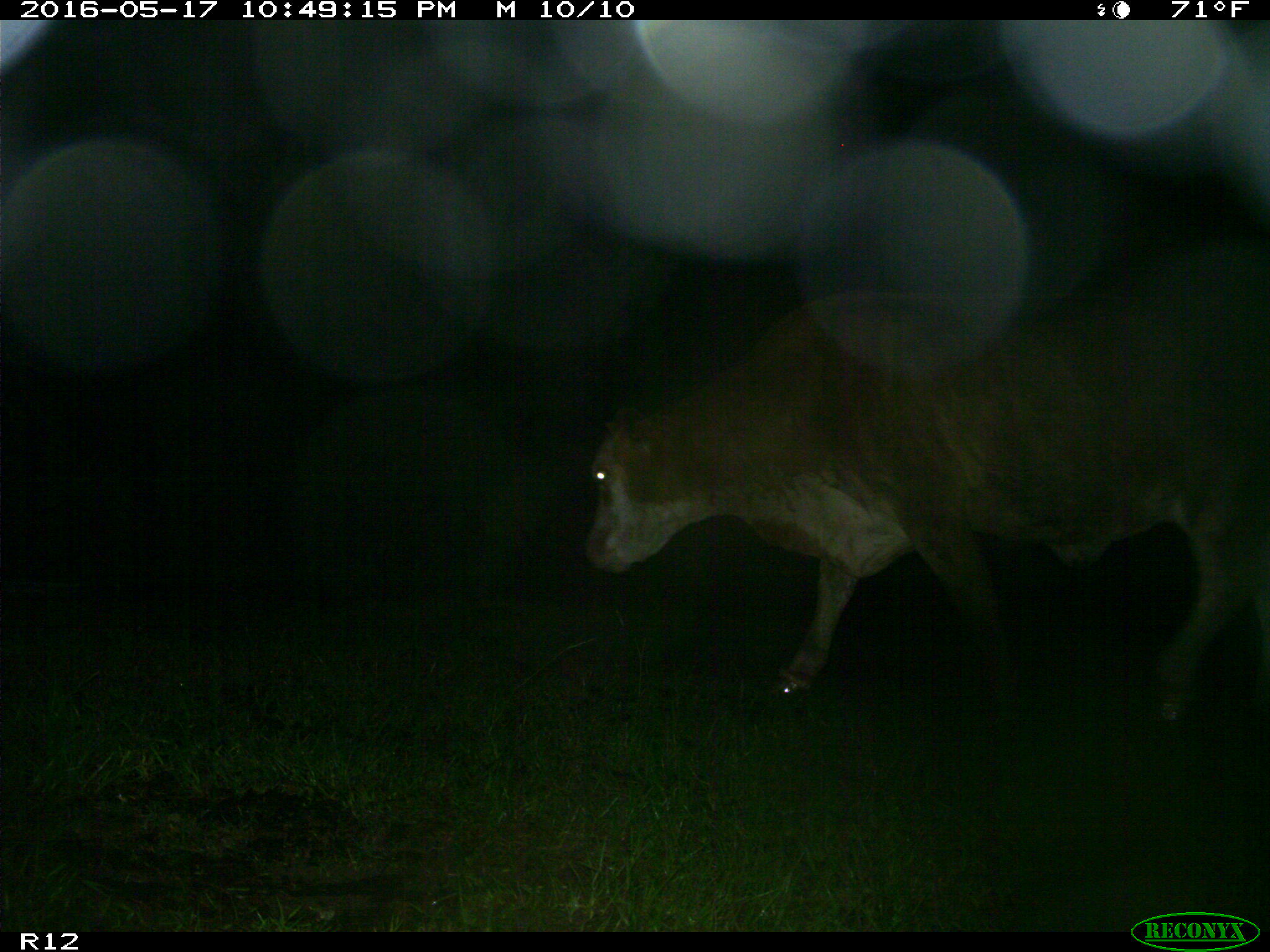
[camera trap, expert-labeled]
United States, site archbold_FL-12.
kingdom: Animalia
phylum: Chordata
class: Mammalia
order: Artiodactyla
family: Bovidae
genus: Bos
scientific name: Bos taurus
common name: domestic cow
Bos taurus (domestic cow).